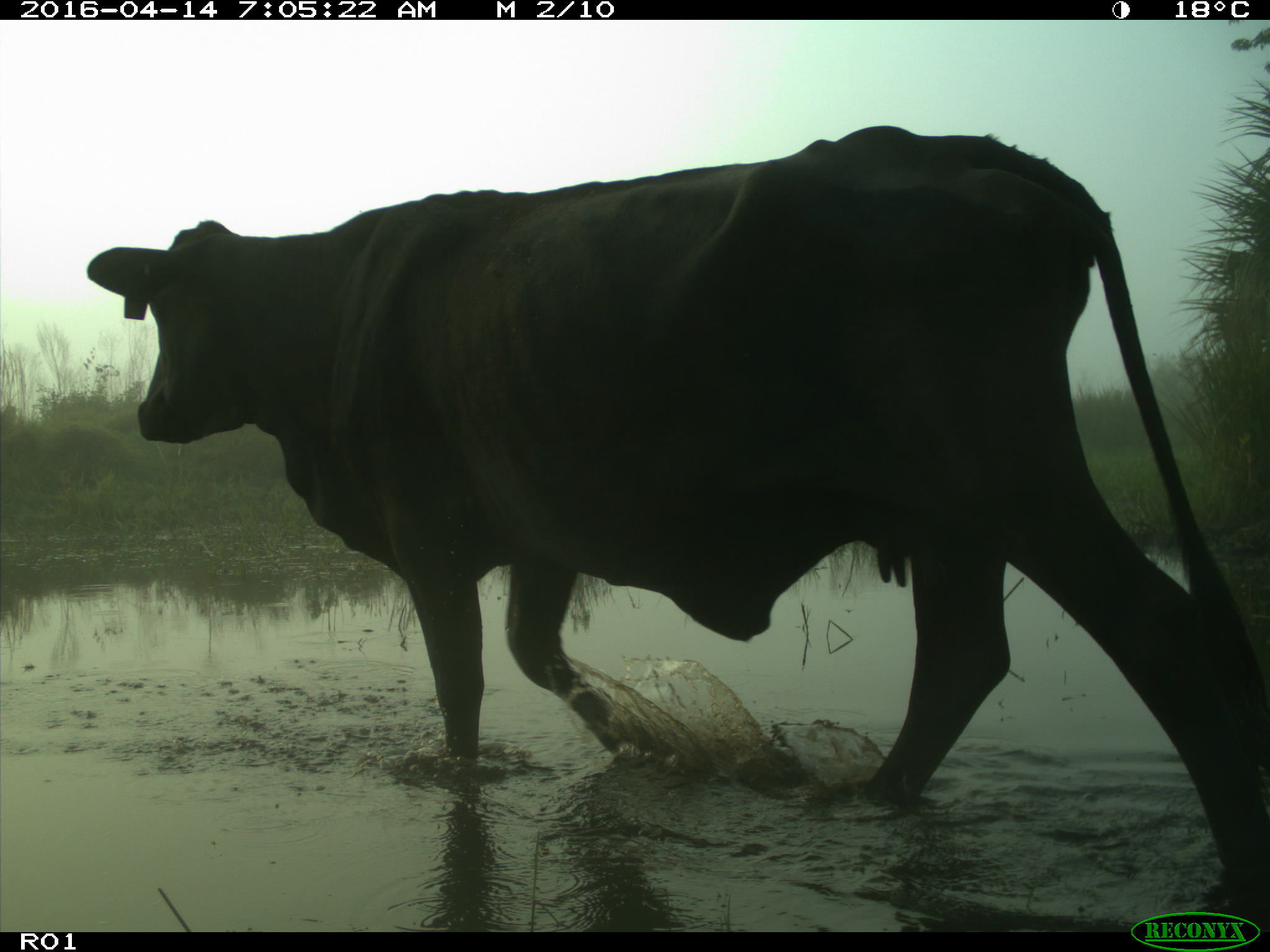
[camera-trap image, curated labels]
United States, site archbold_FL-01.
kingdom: Animalia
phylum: Chordata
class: Mammalia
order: Artiodactyla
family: Bovidae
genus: Bos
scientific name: Bos taurus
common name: domestic cow